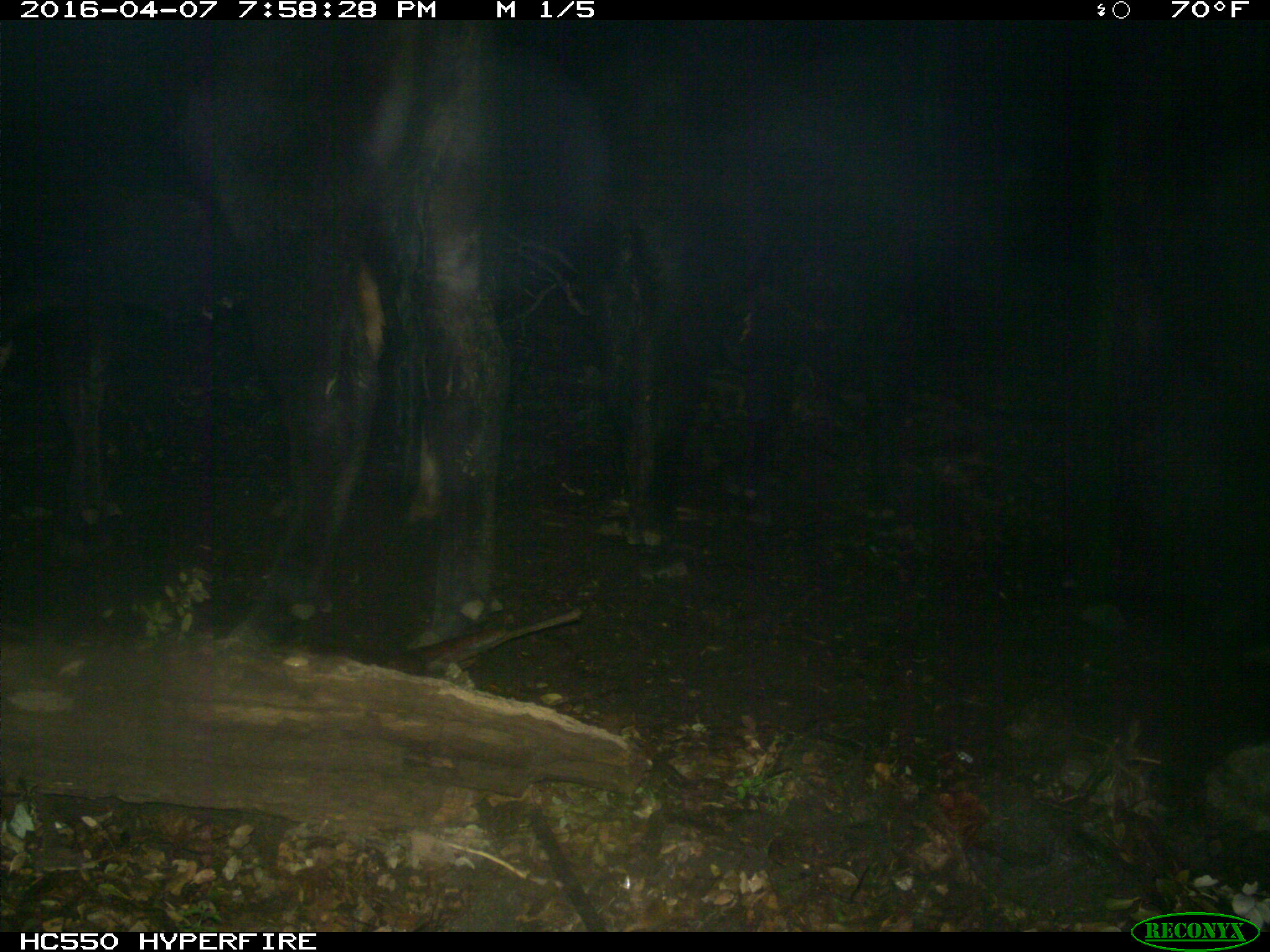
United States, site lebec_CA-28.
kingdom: Animalia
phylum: Chordata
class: Mammalia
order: Artiodactyla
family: Bovidae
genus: Bos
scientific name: Bos taurus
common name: domestic cow